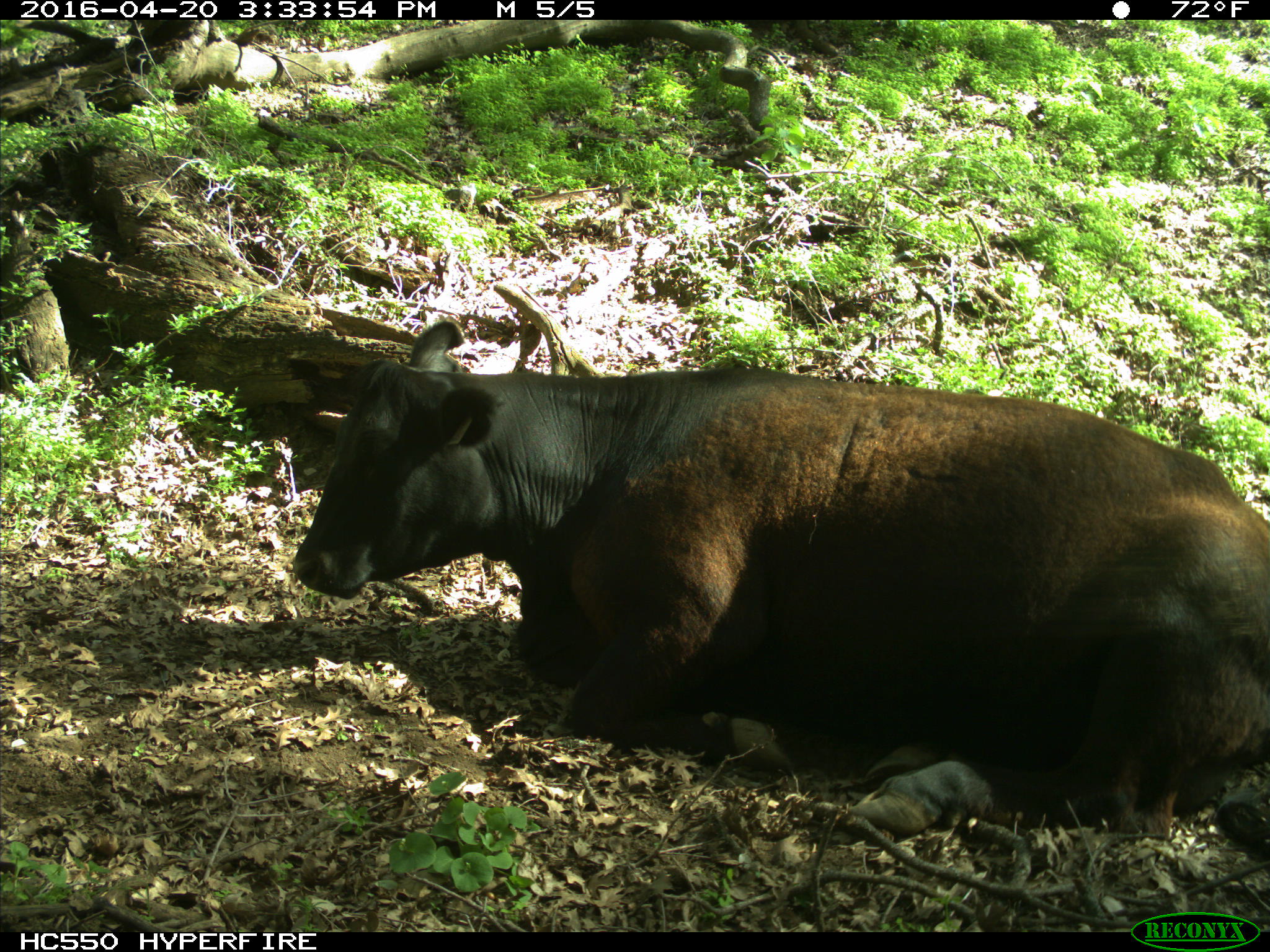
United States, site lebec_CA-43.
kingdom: Animalia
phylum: Chordata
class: Mammalia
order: Artiodactyla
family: Bovidae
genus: Bos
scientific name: Bos taurus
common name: domestic cow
Bos taurus (domestic cow).